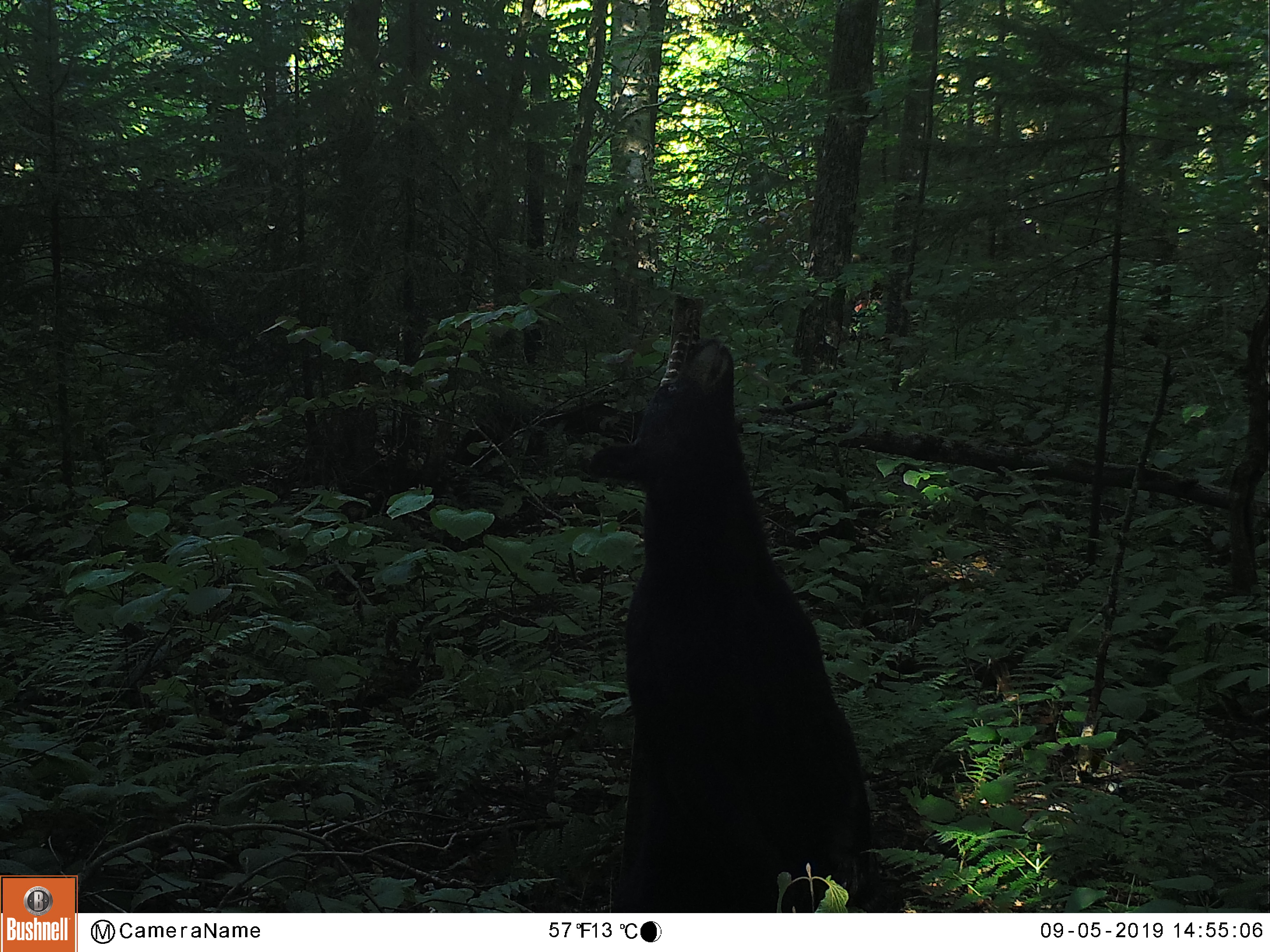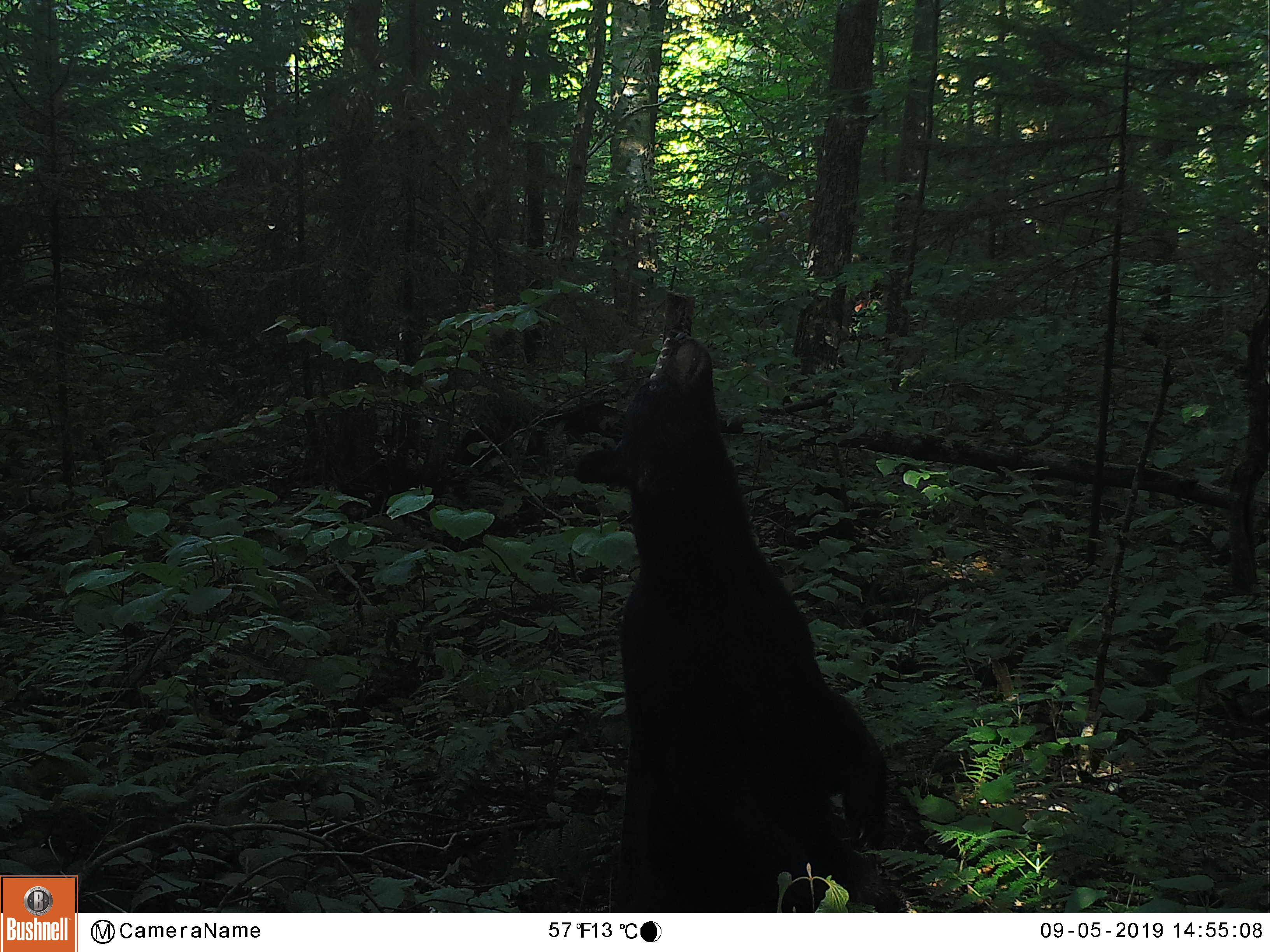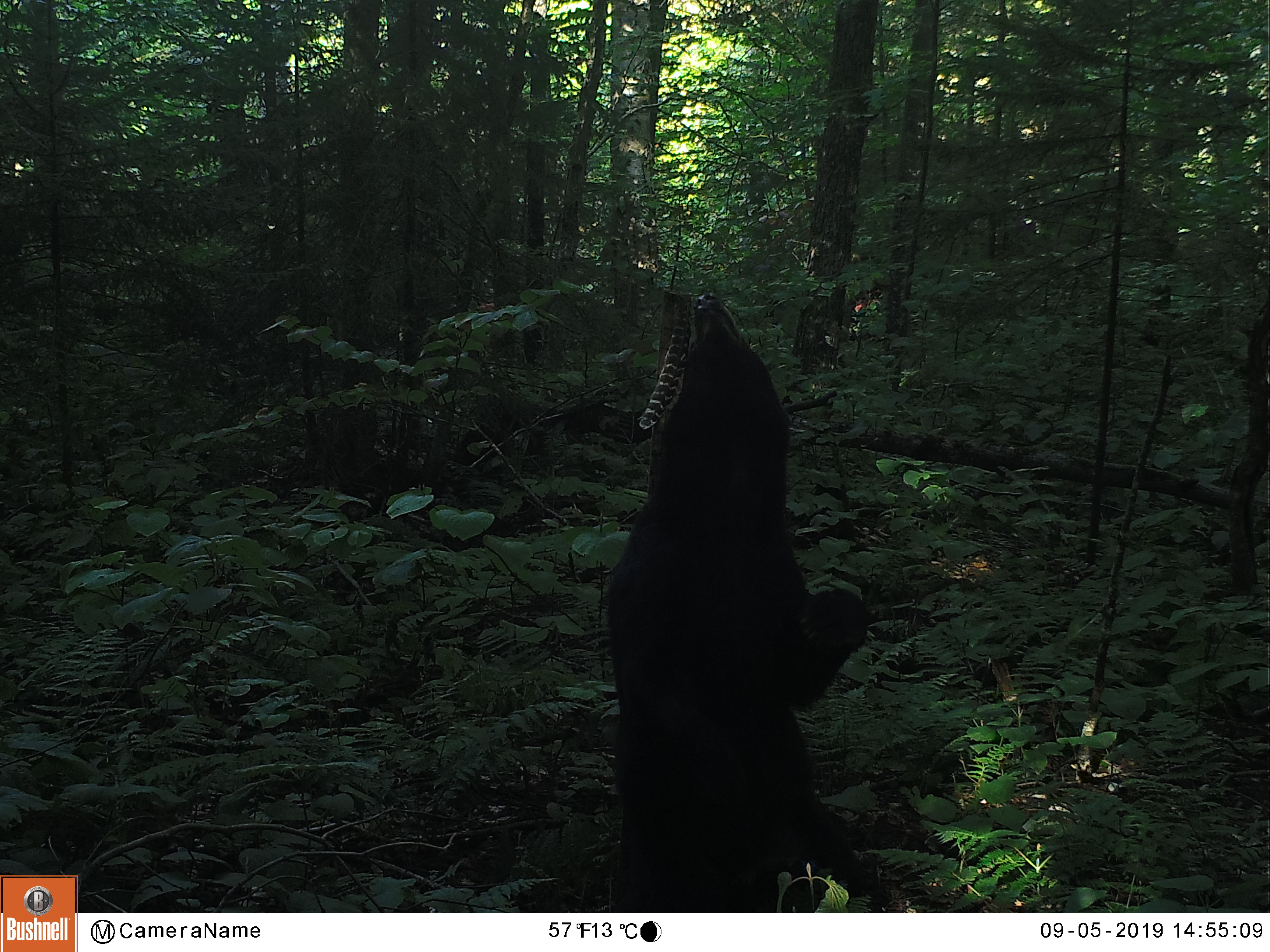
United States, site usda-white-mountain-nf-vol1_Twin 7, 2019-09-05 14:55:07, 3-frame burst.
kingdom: Animalia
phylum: Chordata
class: Mammalia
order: Carnivora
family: Ursidae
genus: Ursus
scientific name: Ursus americanus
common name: black bear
Black bear (Ursus americanus).